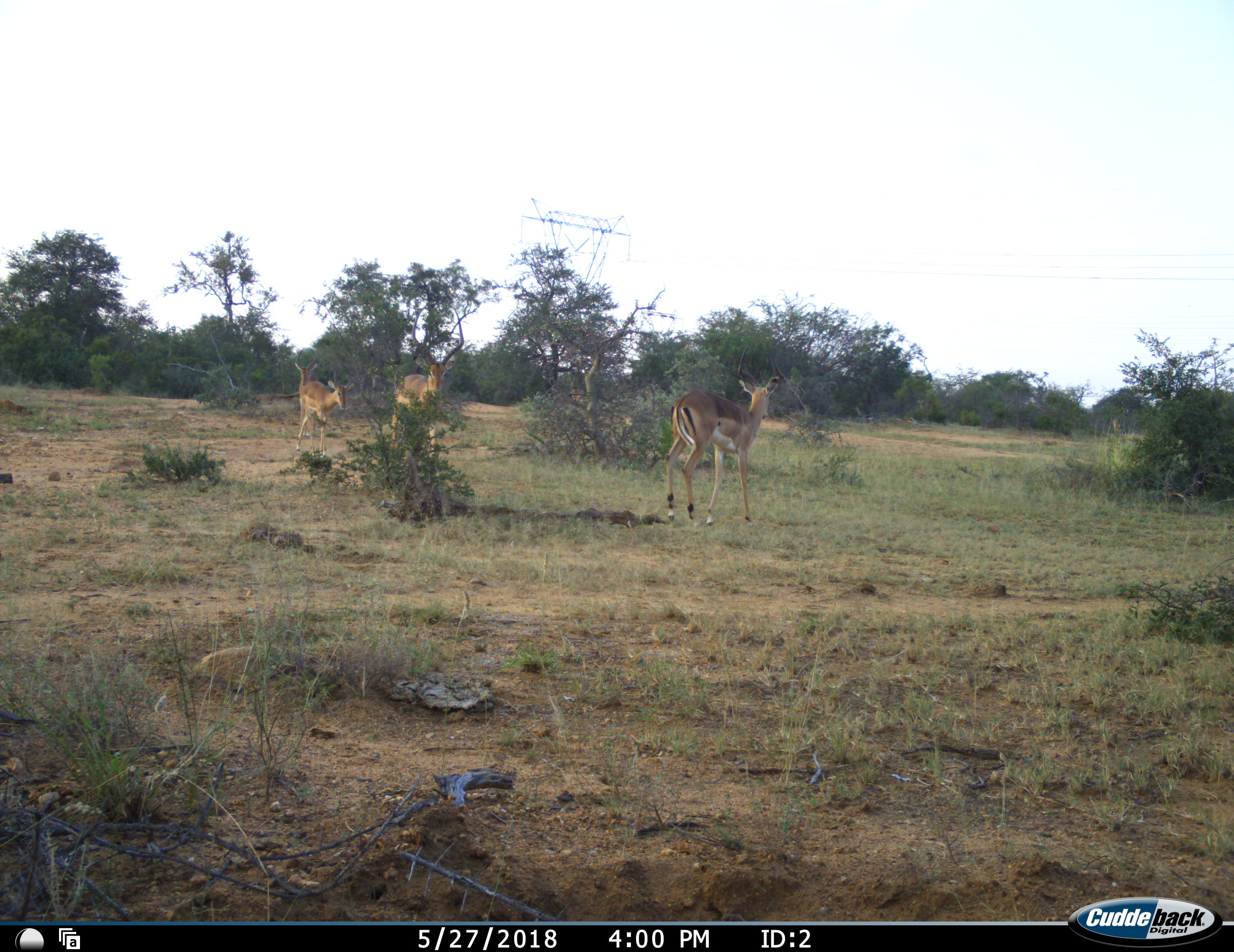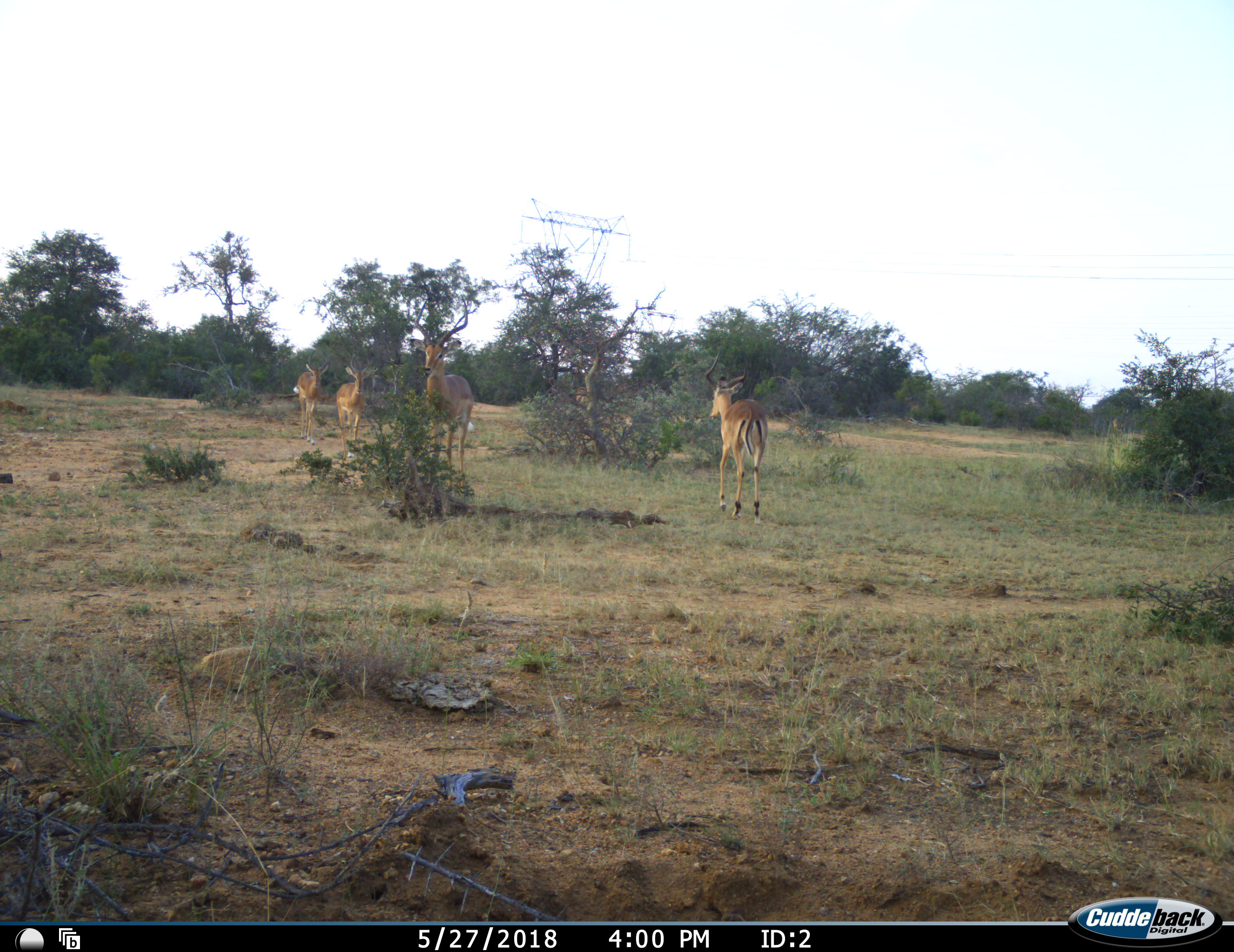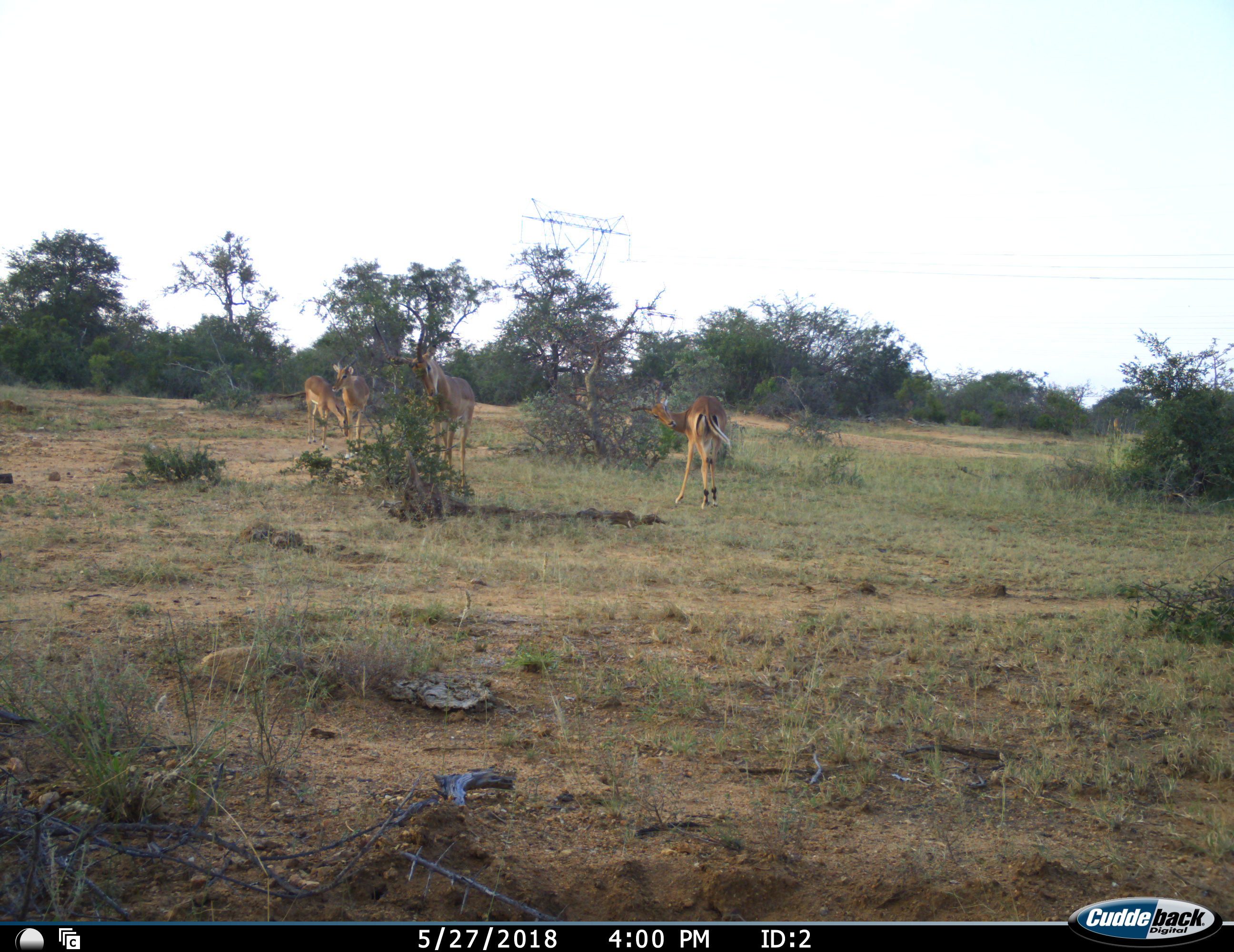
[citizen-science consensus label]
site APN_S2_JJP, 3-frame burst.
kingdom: Animalia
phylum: Chordata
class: Mammalia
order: Artiodactyla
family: Bovidae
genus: Aepyceros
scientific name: Aepyceros melampus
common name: impala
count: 4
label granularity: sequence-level